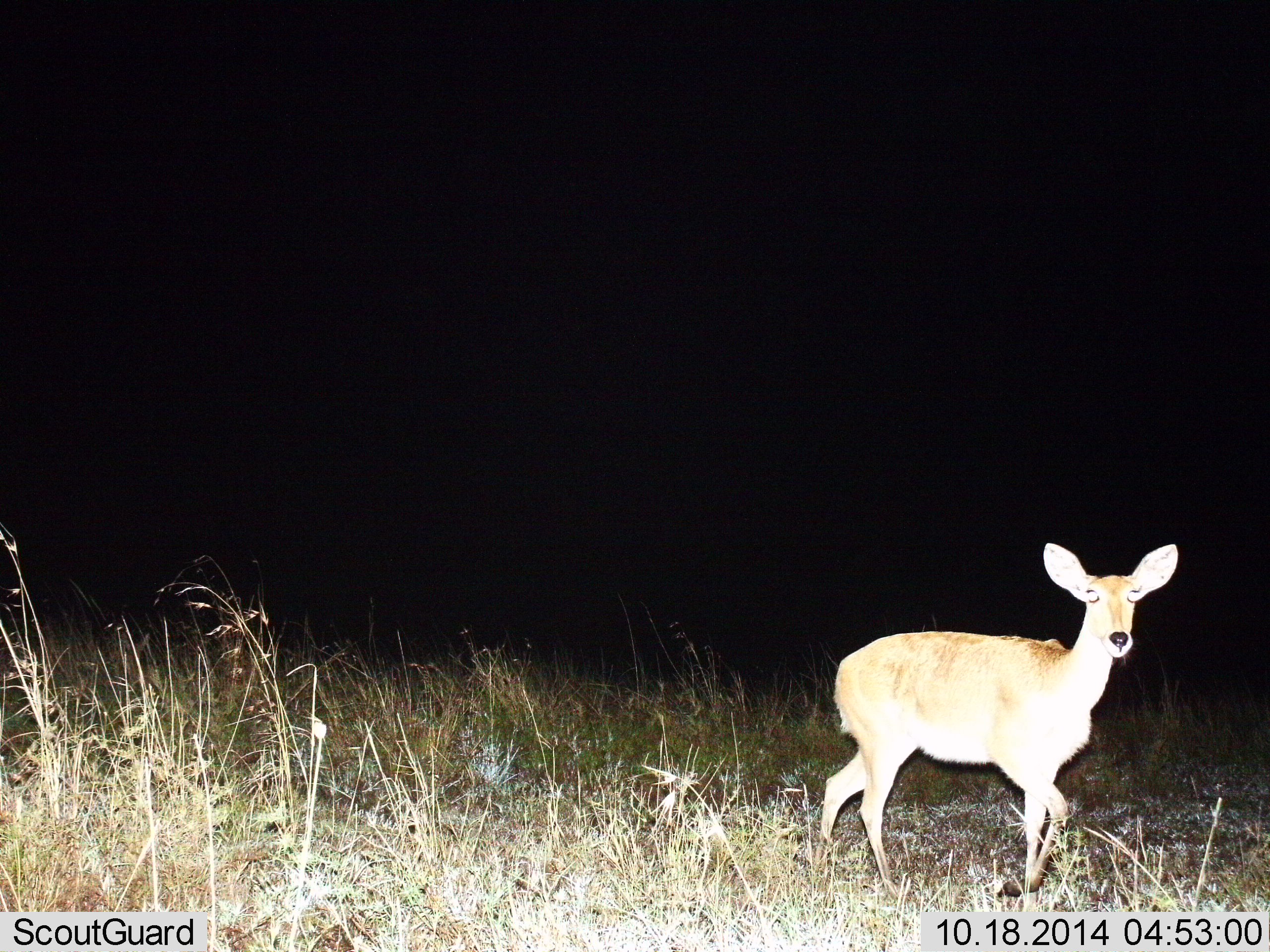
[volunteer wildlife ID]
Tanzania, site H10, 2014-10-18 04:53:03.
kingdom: Animalia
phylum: Chordata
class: Mammalia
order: Artiodactyla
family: Bovidae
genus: Redunca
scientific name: Redunca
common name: reedbuck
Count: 1.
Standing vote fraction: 80%.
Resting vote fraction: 0%.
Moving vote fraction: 30%.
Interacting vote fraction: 0%.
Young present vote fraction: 0%.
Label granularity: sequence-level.